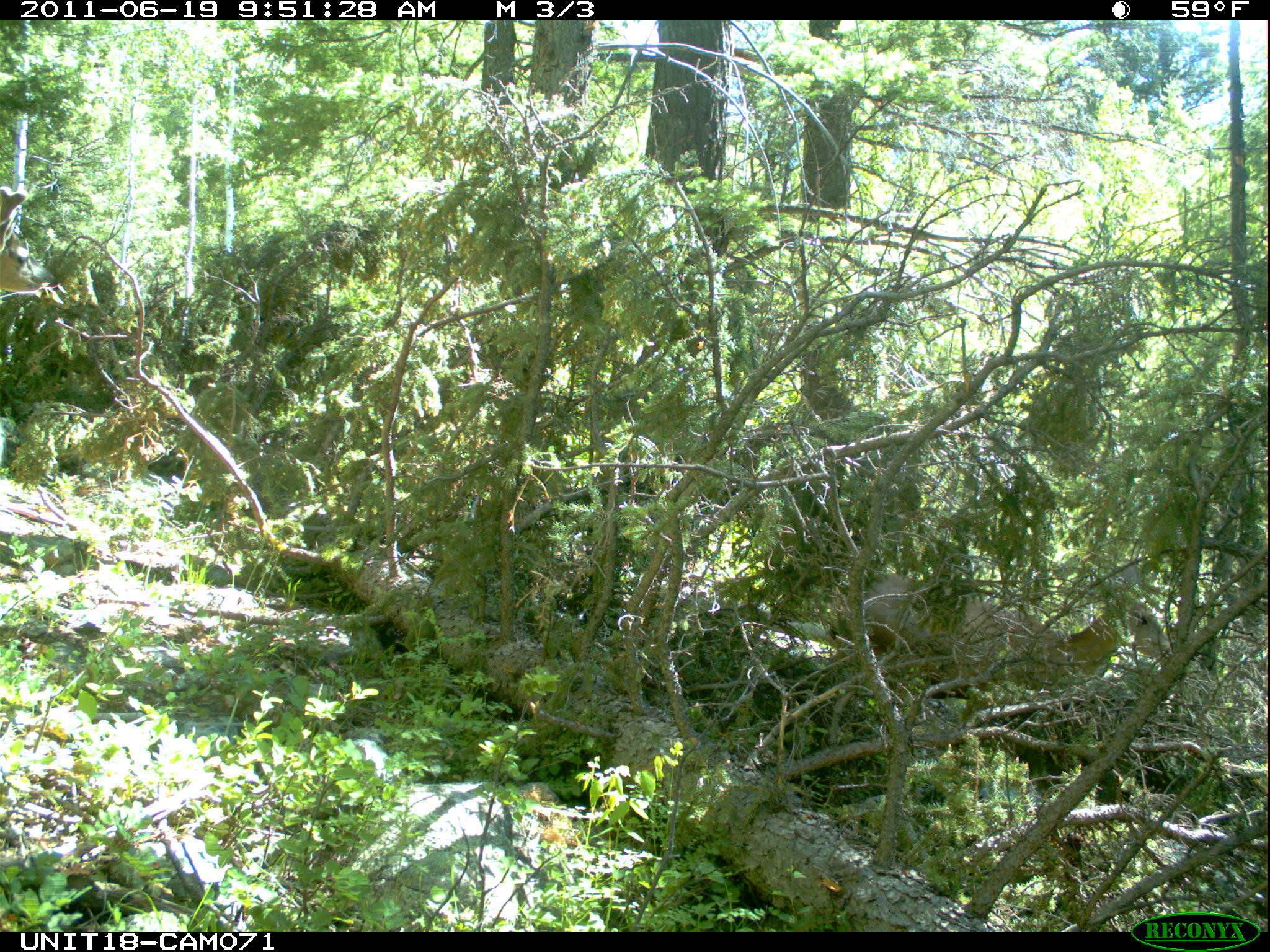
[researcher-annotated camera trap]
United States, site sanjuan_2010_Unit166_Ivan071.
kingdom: Animalia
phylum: Chordata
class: Mammalia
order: Artiodactyla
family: Cervidae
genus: Odocoileus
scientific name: Odocoileus hemionus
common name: mule deer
Odocoileus hemionus (mule deer).